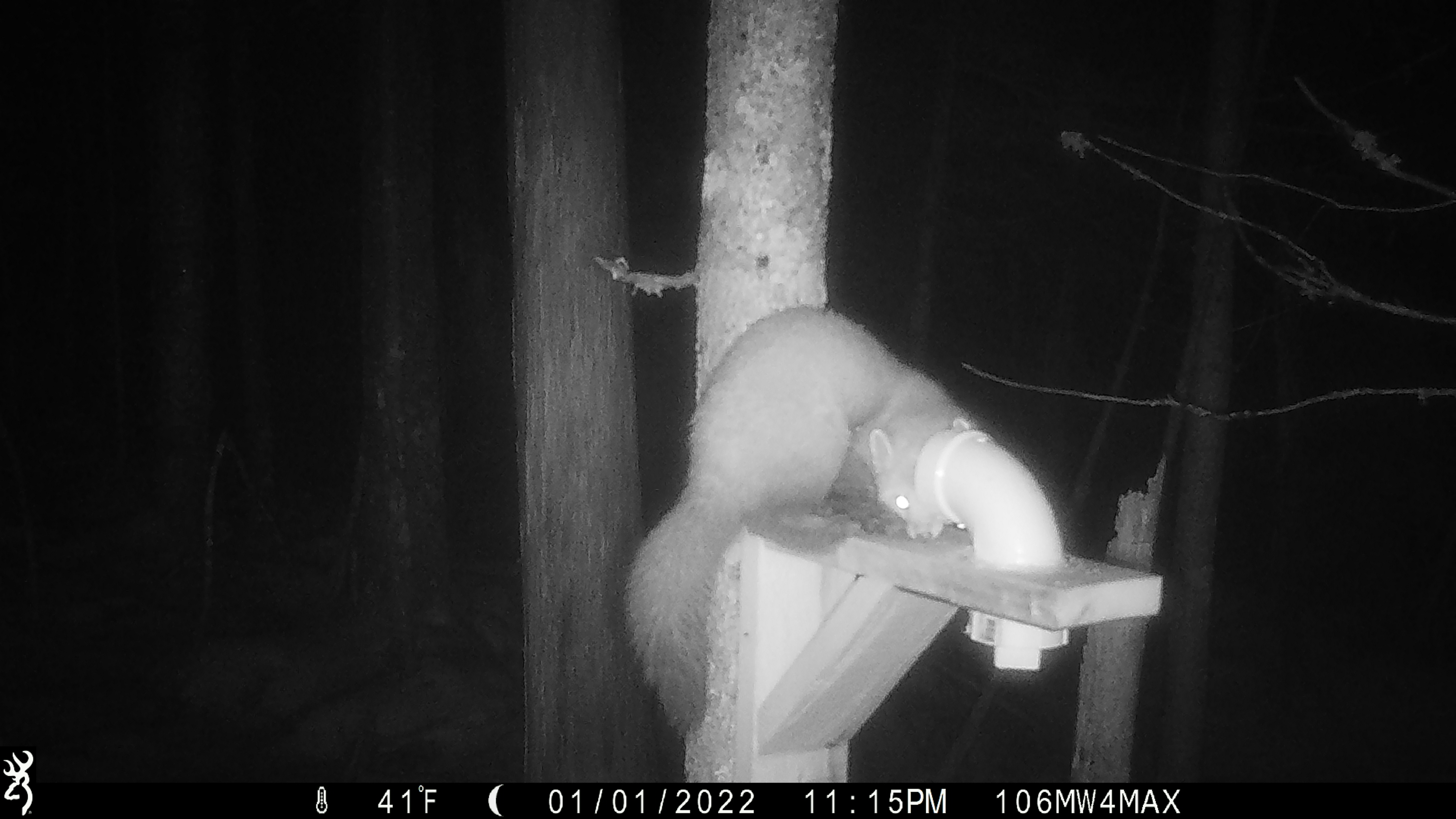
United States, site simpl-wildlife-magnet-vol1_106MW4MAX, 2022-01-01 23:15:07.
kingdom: Animalia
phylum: Chordata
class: Mammalia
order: Carnivora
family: Mustelidae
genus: Martes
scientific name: Martes americana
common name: american marten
American marten (Martes americana).